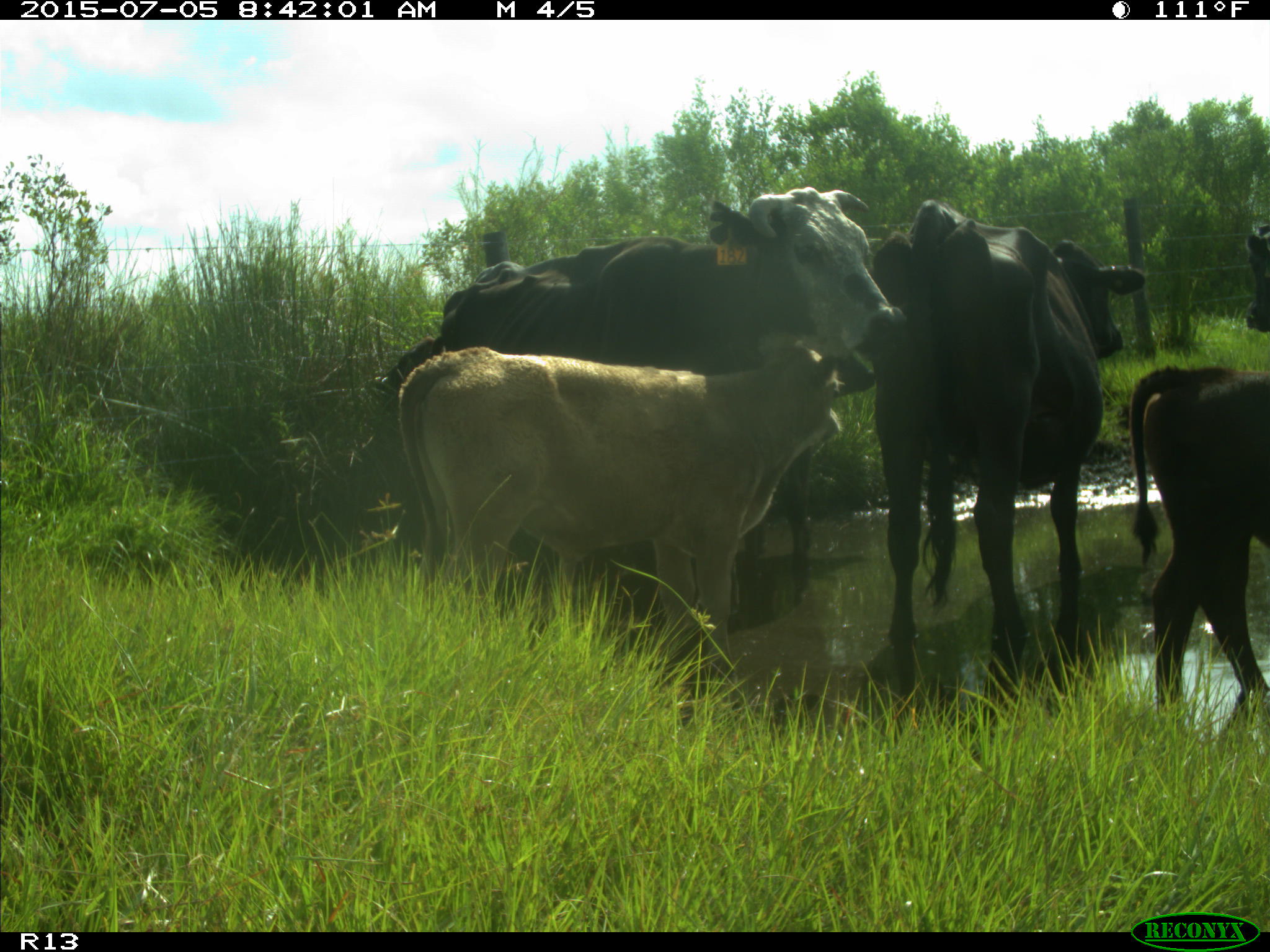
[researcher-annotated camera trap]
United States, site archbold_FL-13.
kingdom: Animalia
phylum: Chordata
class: Mammalia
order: Artiodactyla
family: Bovidae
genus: Bos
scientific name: Bos taurus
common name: domestic cow